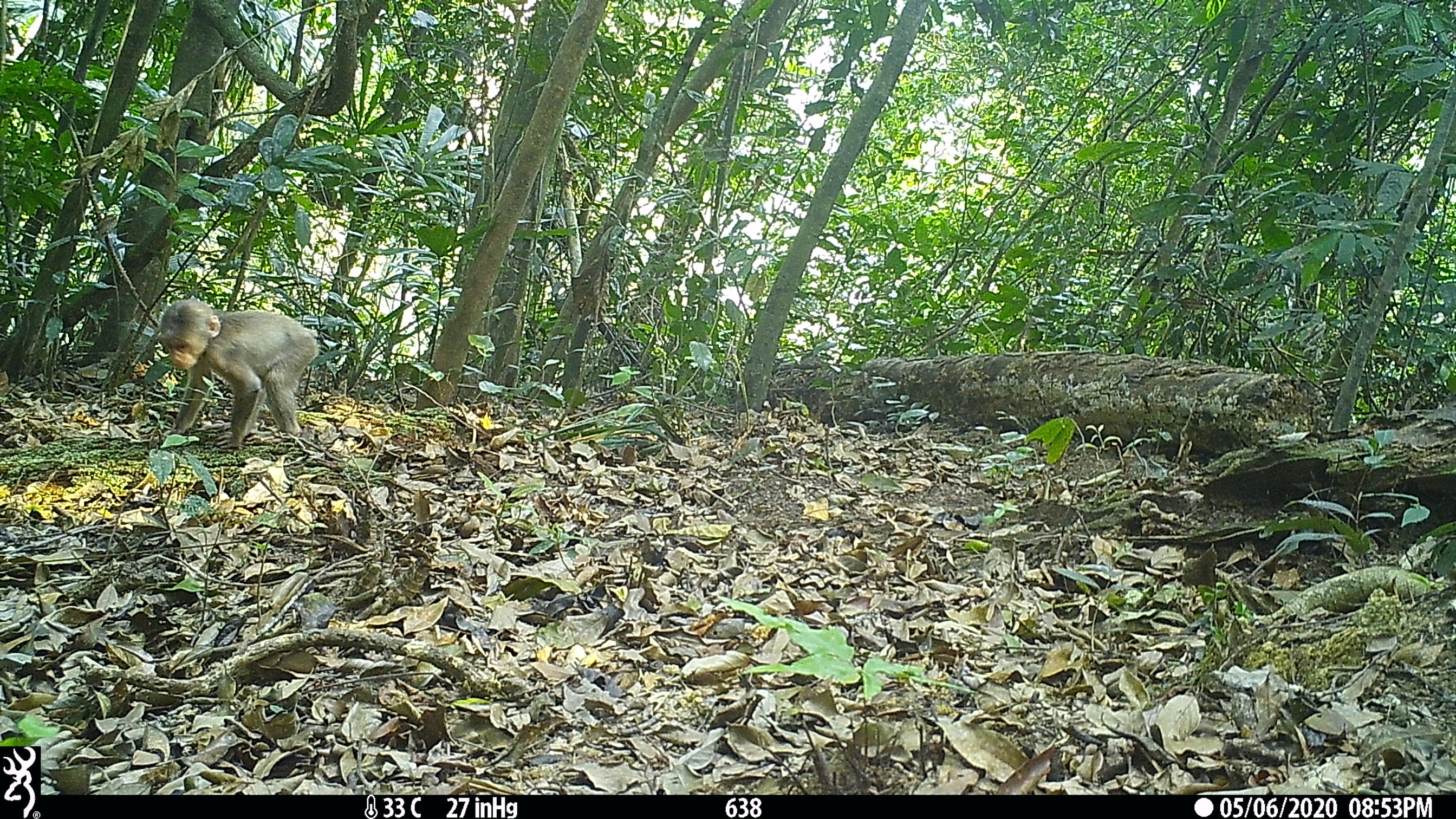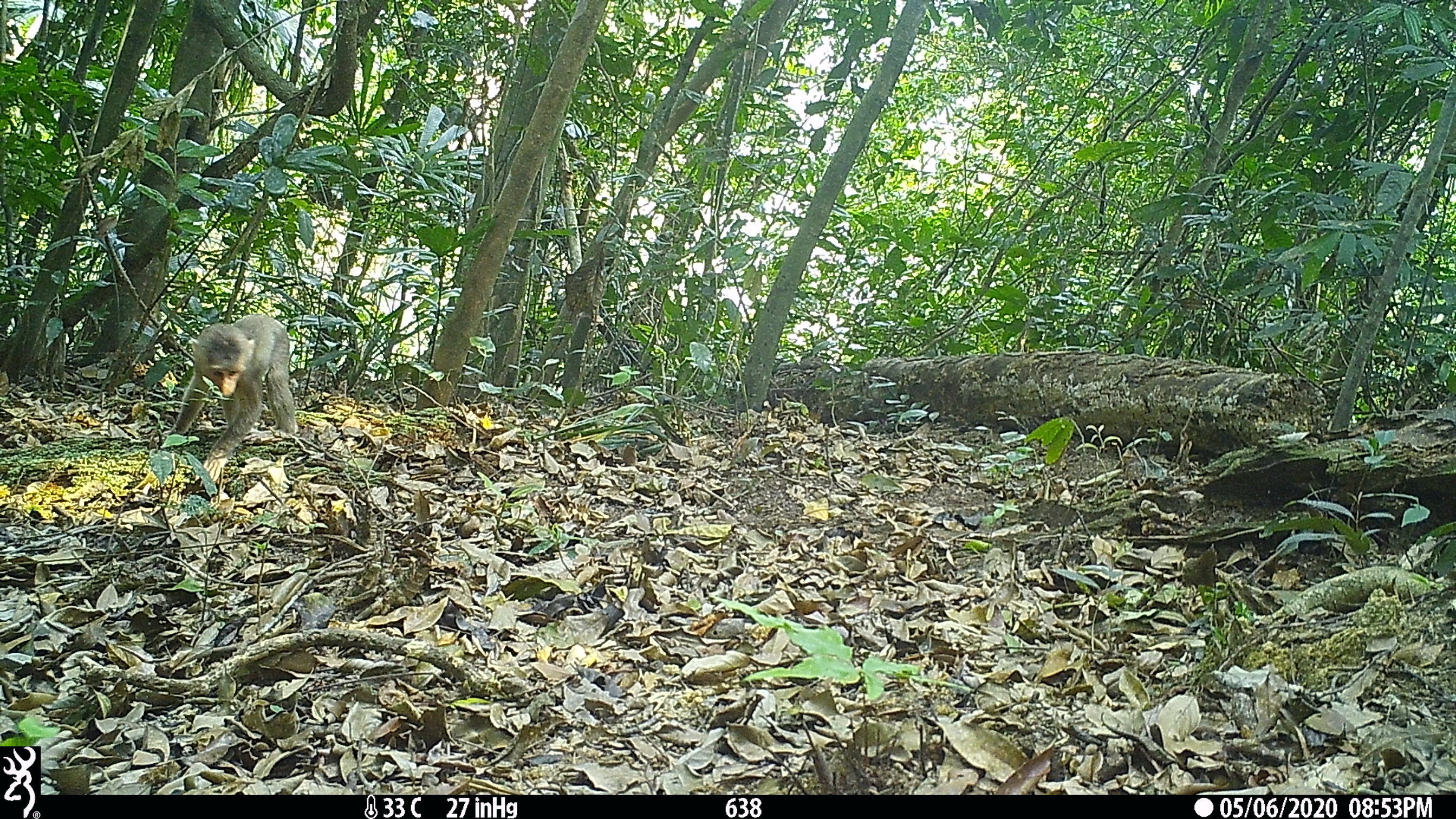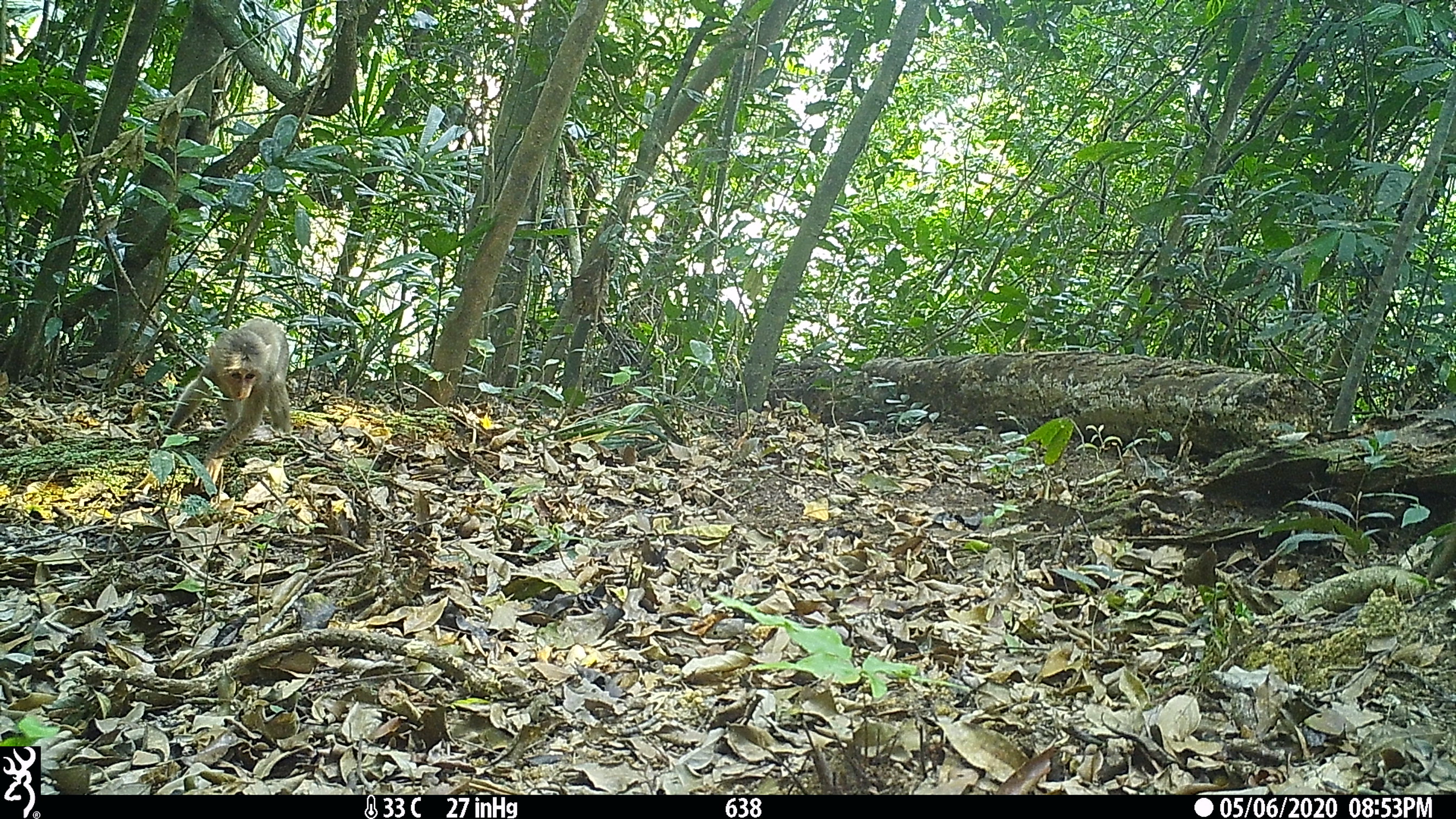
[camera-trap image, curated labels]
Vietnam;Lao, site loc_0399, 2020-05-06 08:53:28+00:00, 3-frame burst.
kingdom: Animalia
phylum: Chordata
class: Mammalia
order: Primates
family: Cercopithecidae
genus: Macaca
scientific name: Macaca arctoides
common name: stump-tailed macaque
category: stump tailed macaque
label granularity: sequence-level